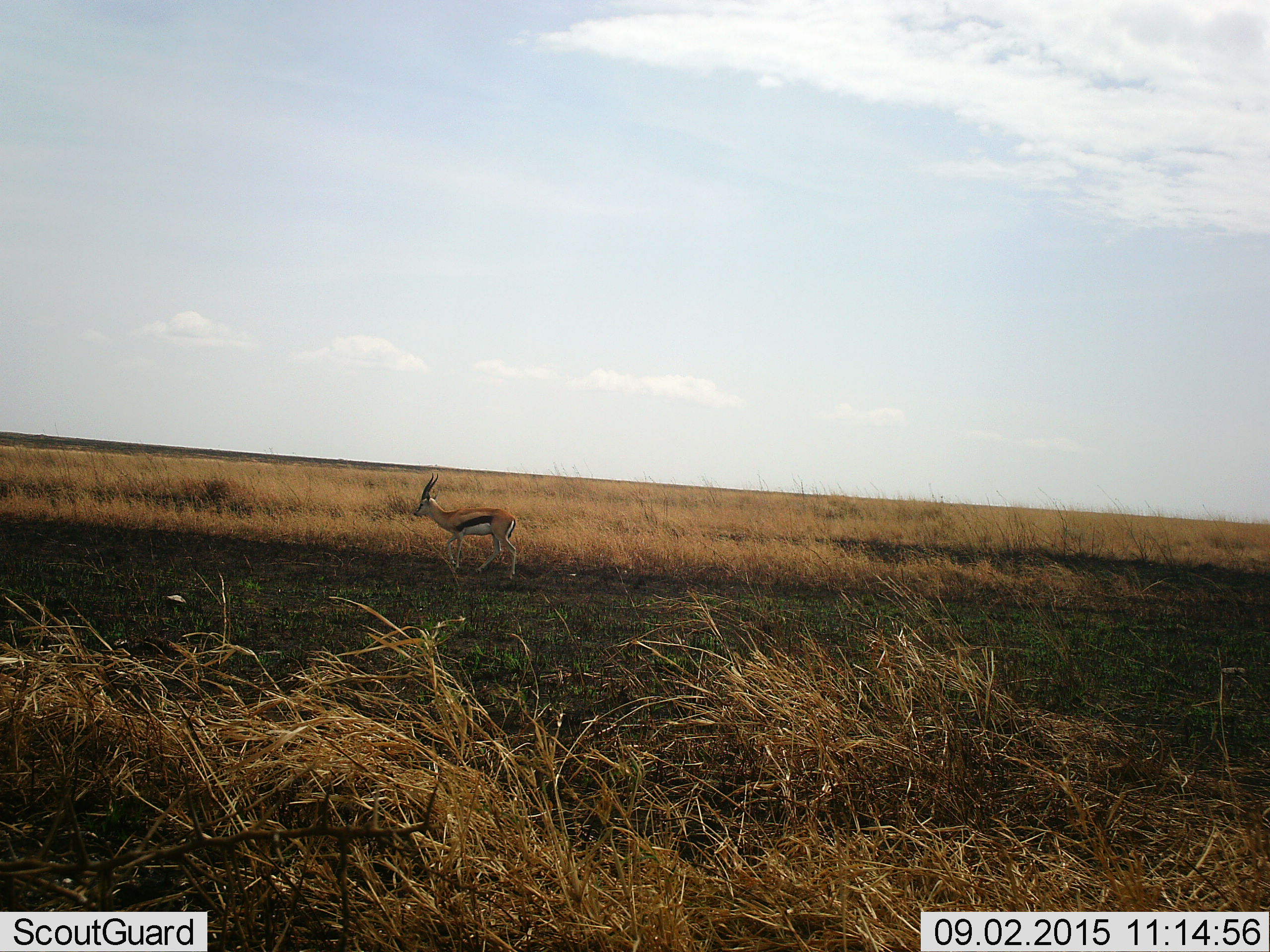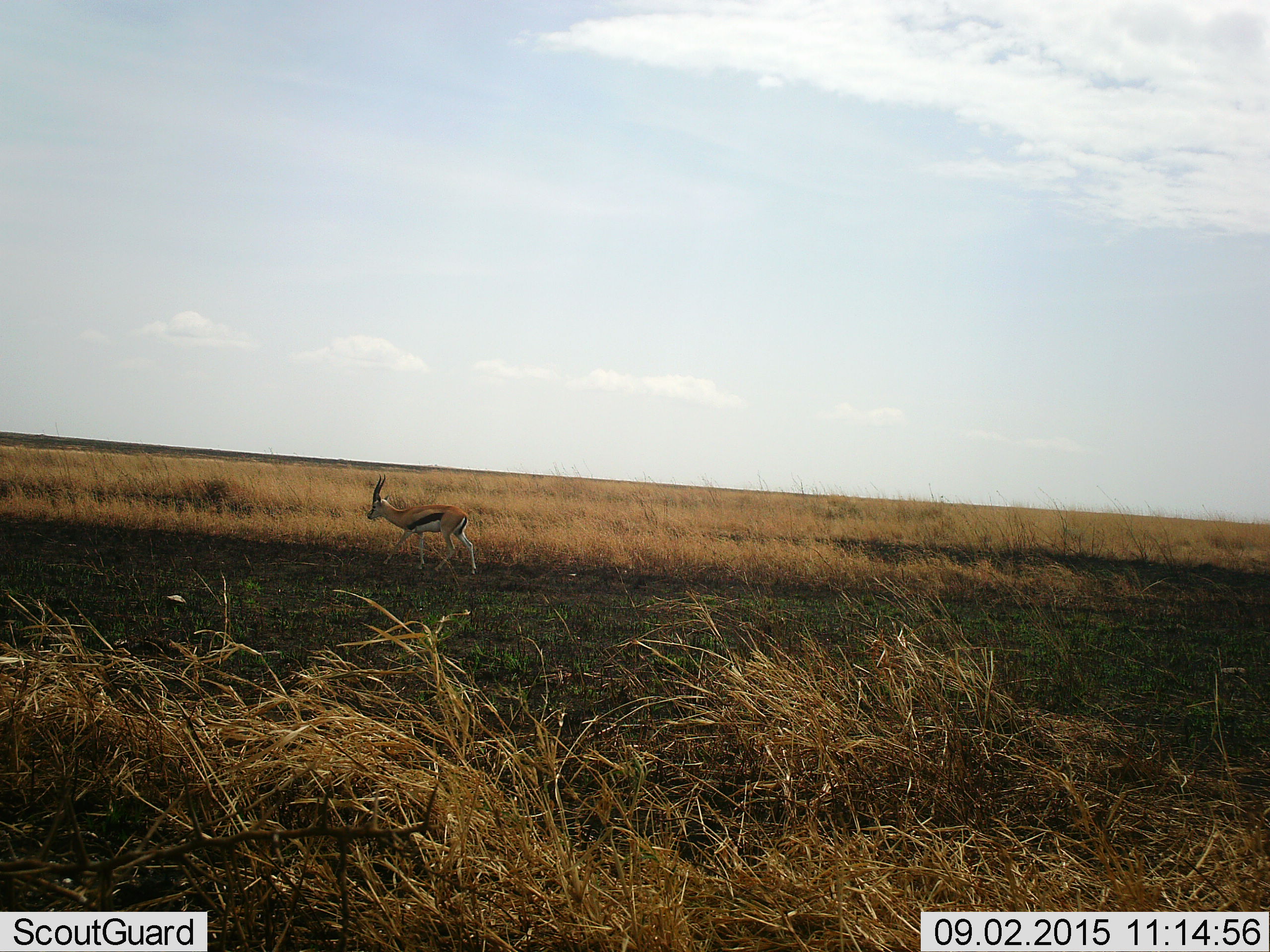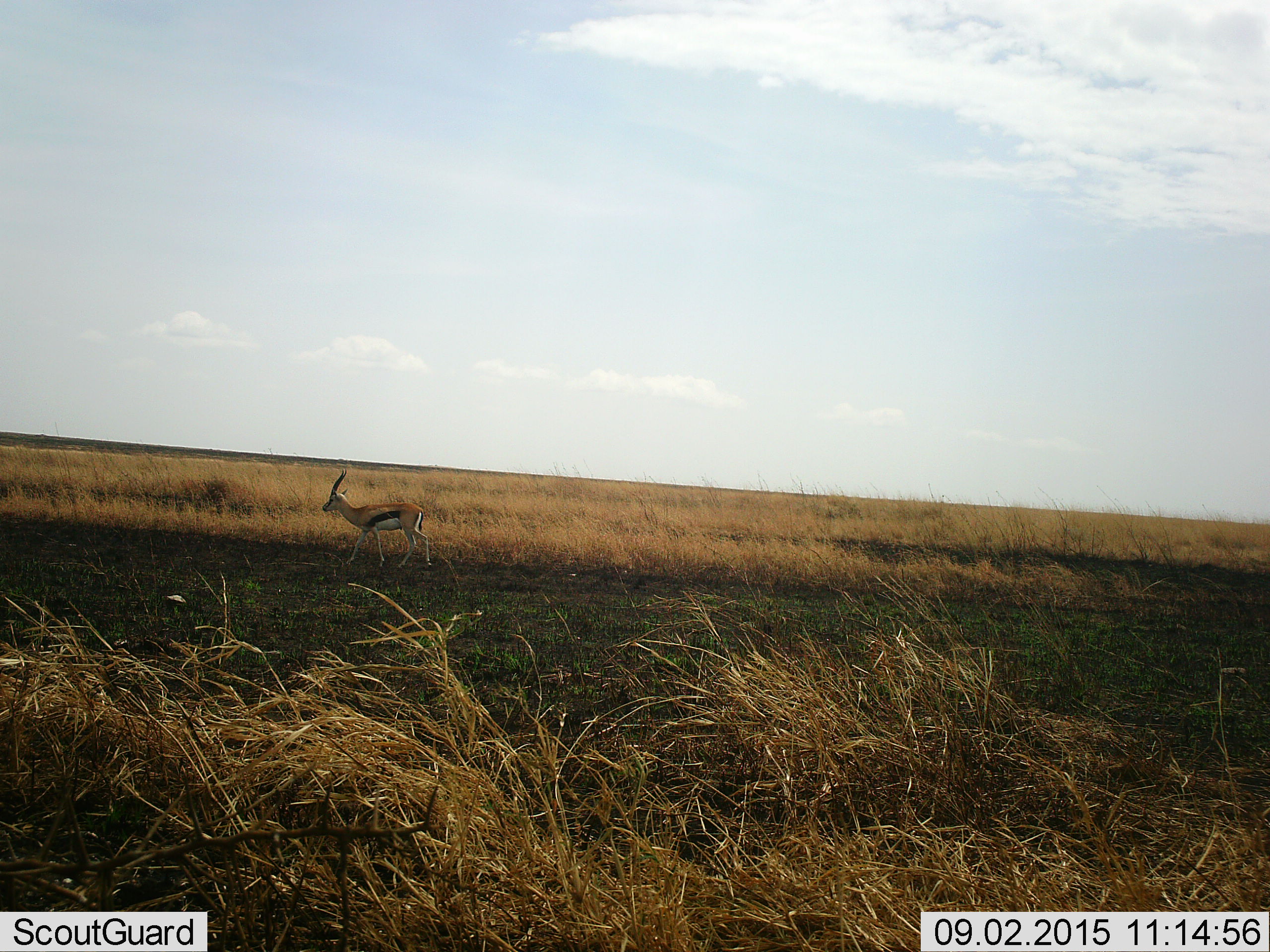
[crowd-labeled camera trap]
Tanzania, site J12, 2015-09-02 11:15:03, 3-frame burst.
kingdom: Animalia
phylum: Chordata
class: Mammalia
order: Artiodactyla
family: Bovidae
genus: Eudorcas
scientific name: Eudorcas thomsonii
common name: thomson's gazelle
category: gazellethomsons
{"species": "gazellethomsons (thomson's gazelle) (Eudorcas thomsonii)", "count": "1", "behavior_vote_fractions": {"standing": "0%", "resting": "0%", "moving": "100%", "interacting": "0%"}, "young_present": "0%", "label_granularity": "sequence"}